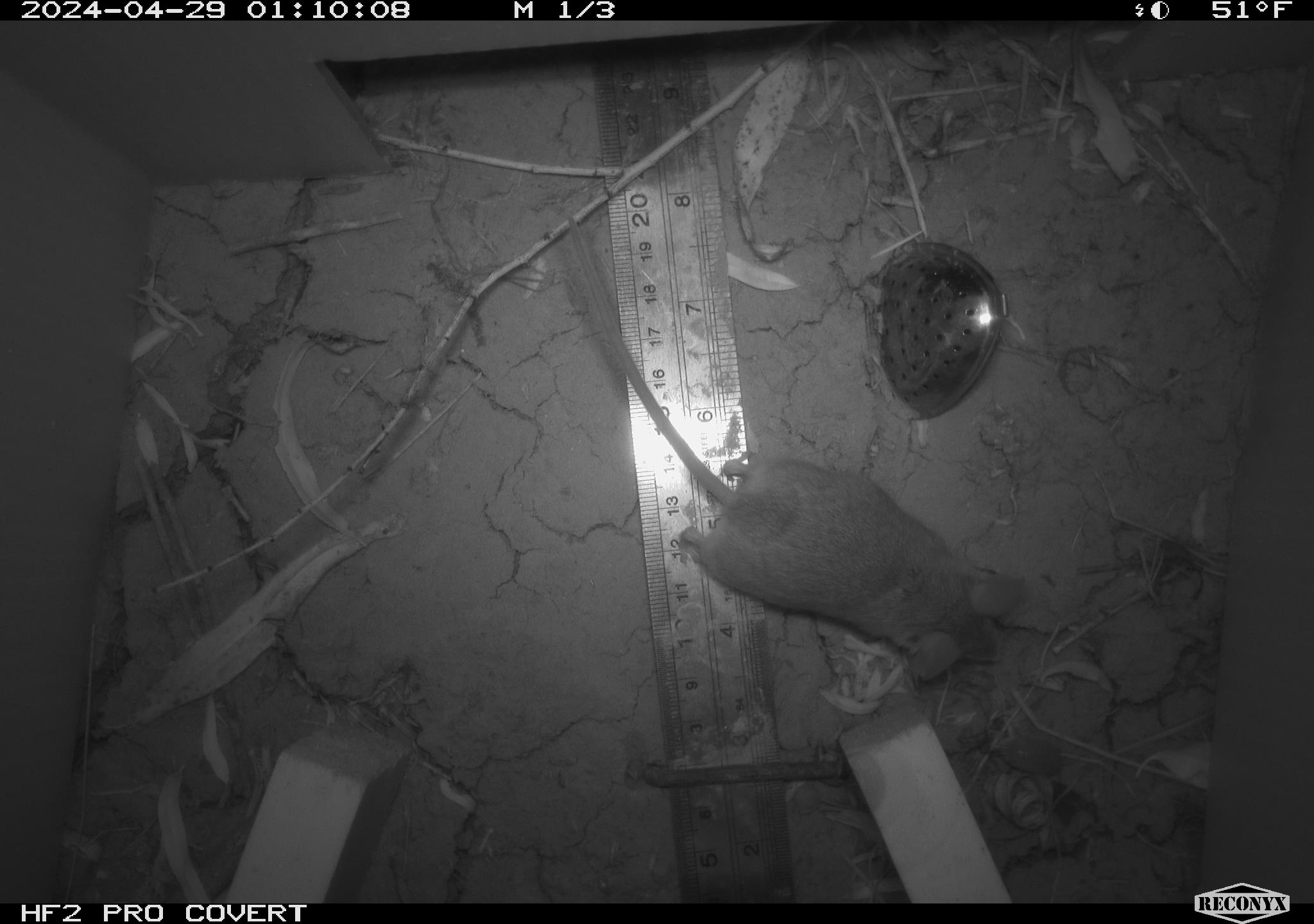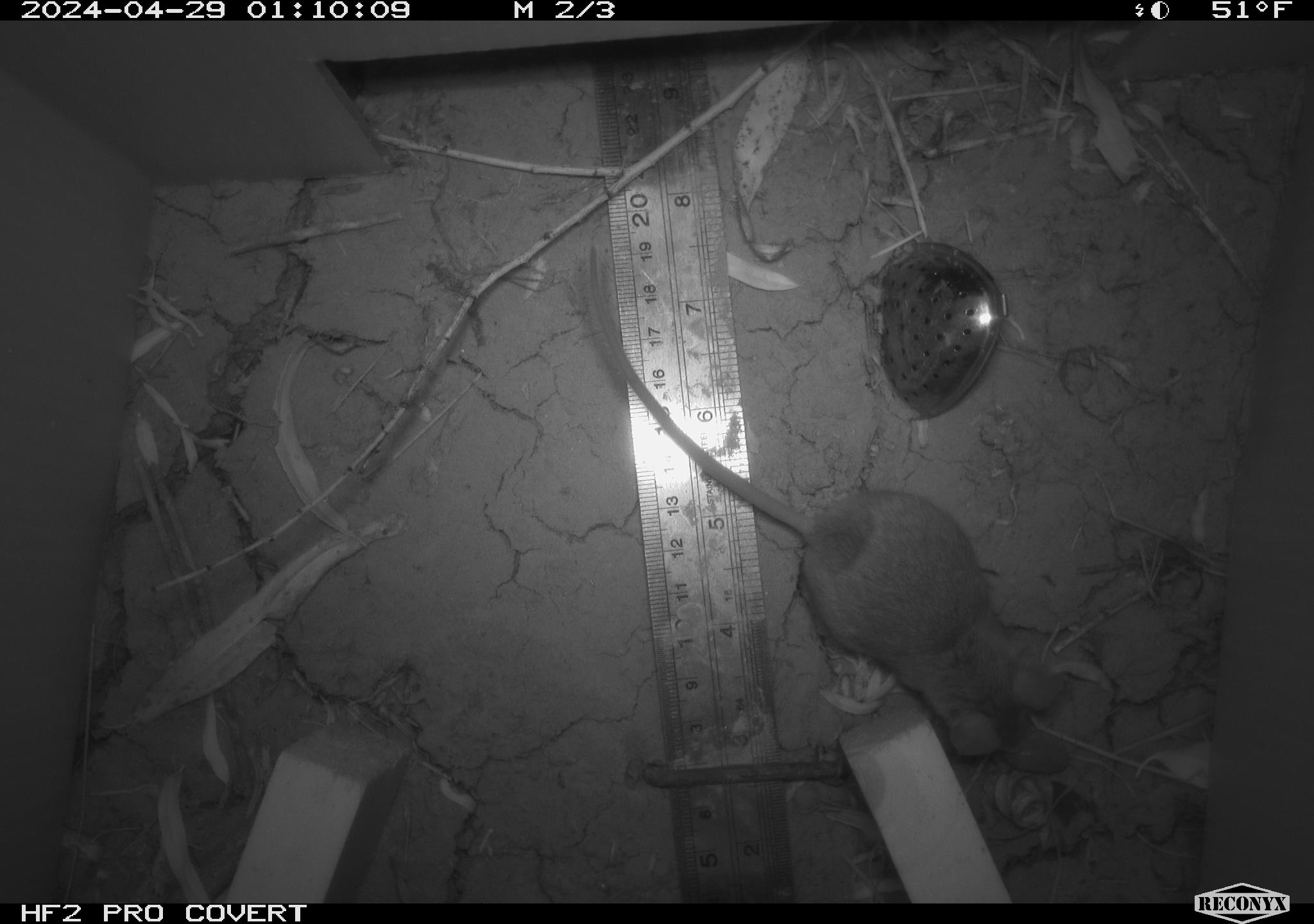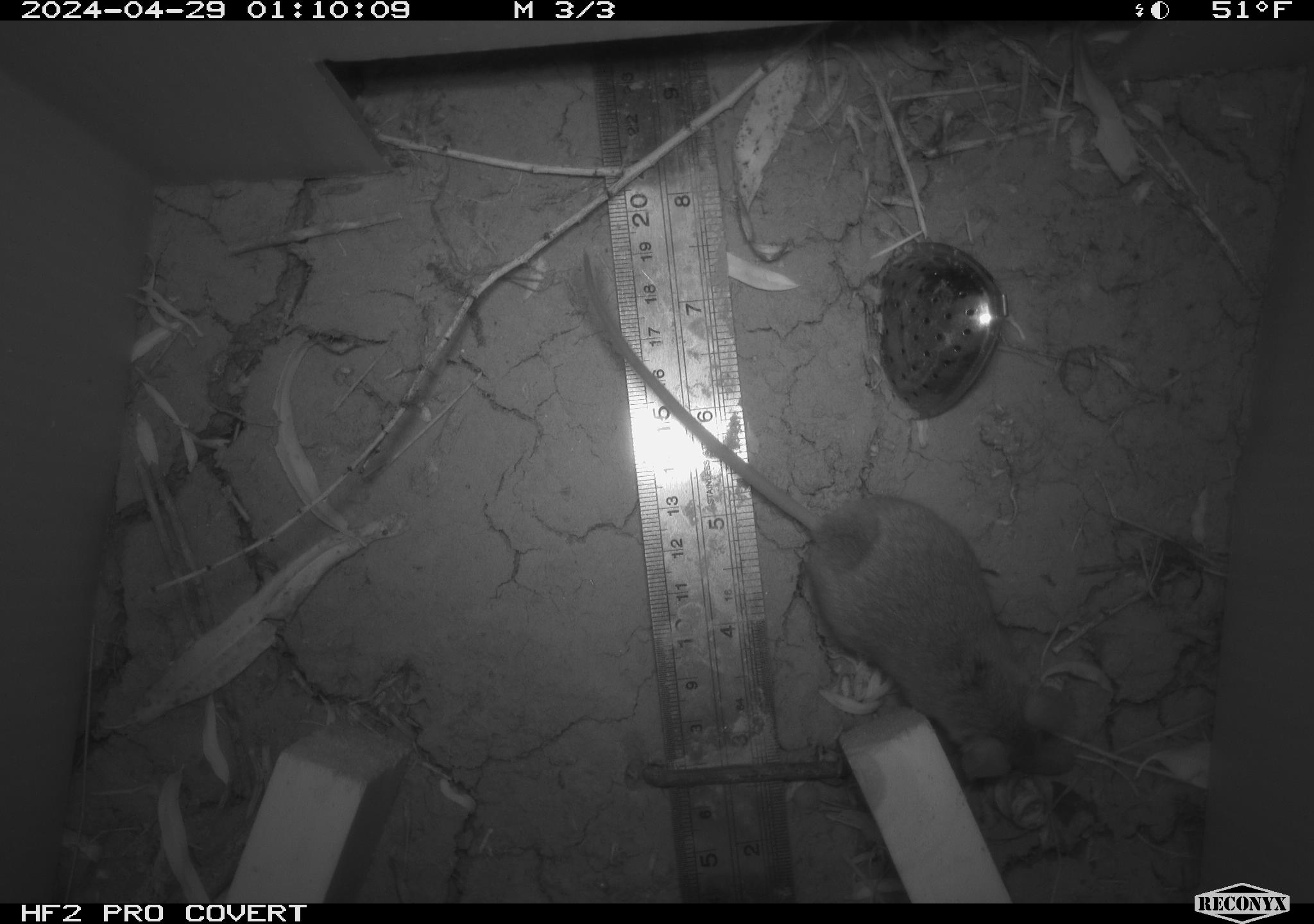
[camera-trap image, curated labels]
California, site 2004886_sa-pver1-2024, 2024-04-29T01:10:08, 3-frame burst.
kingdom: Animalia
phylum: Chordata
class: Mammalia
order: Rodentia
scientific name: Rodentia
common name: mouse species